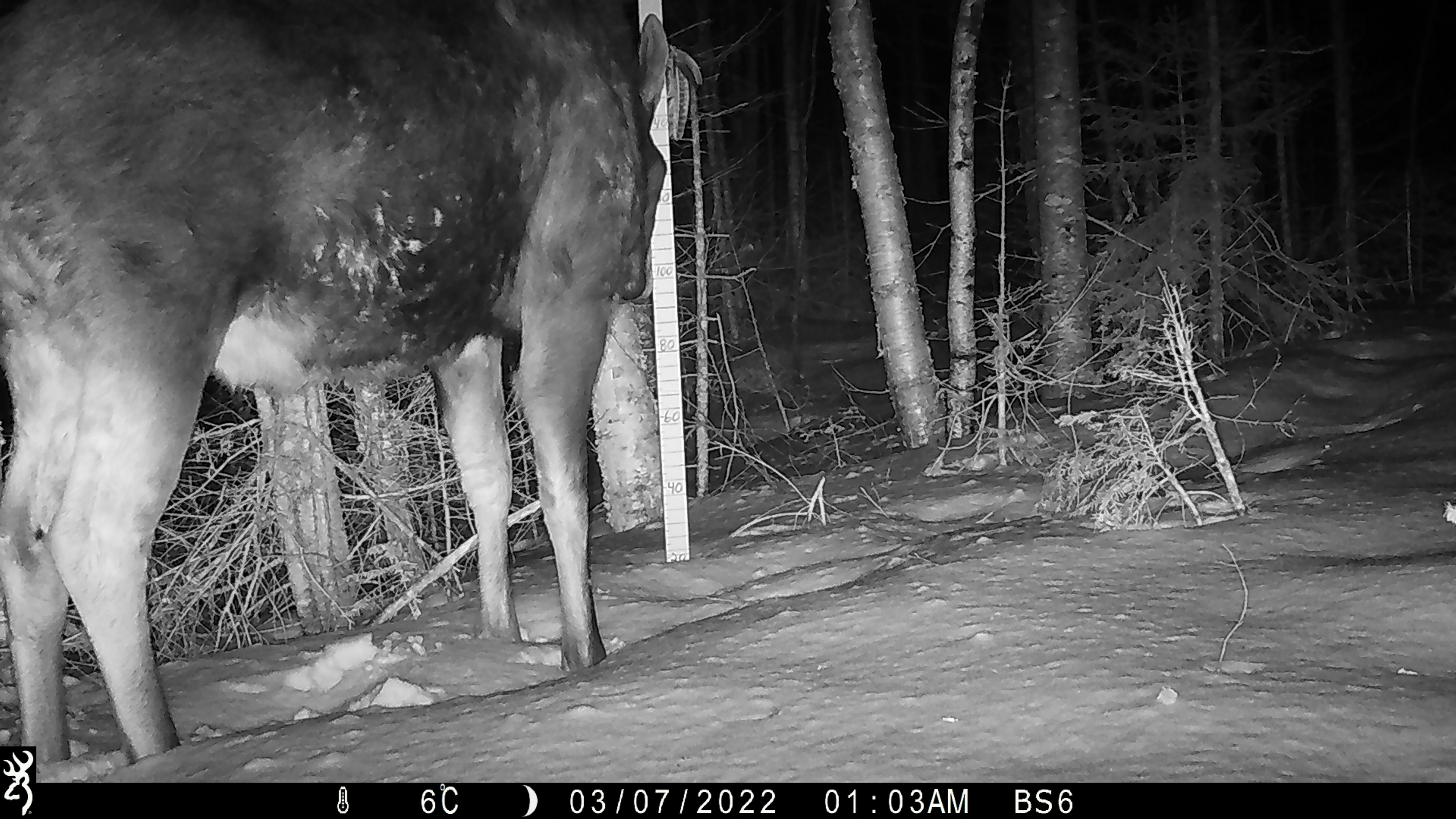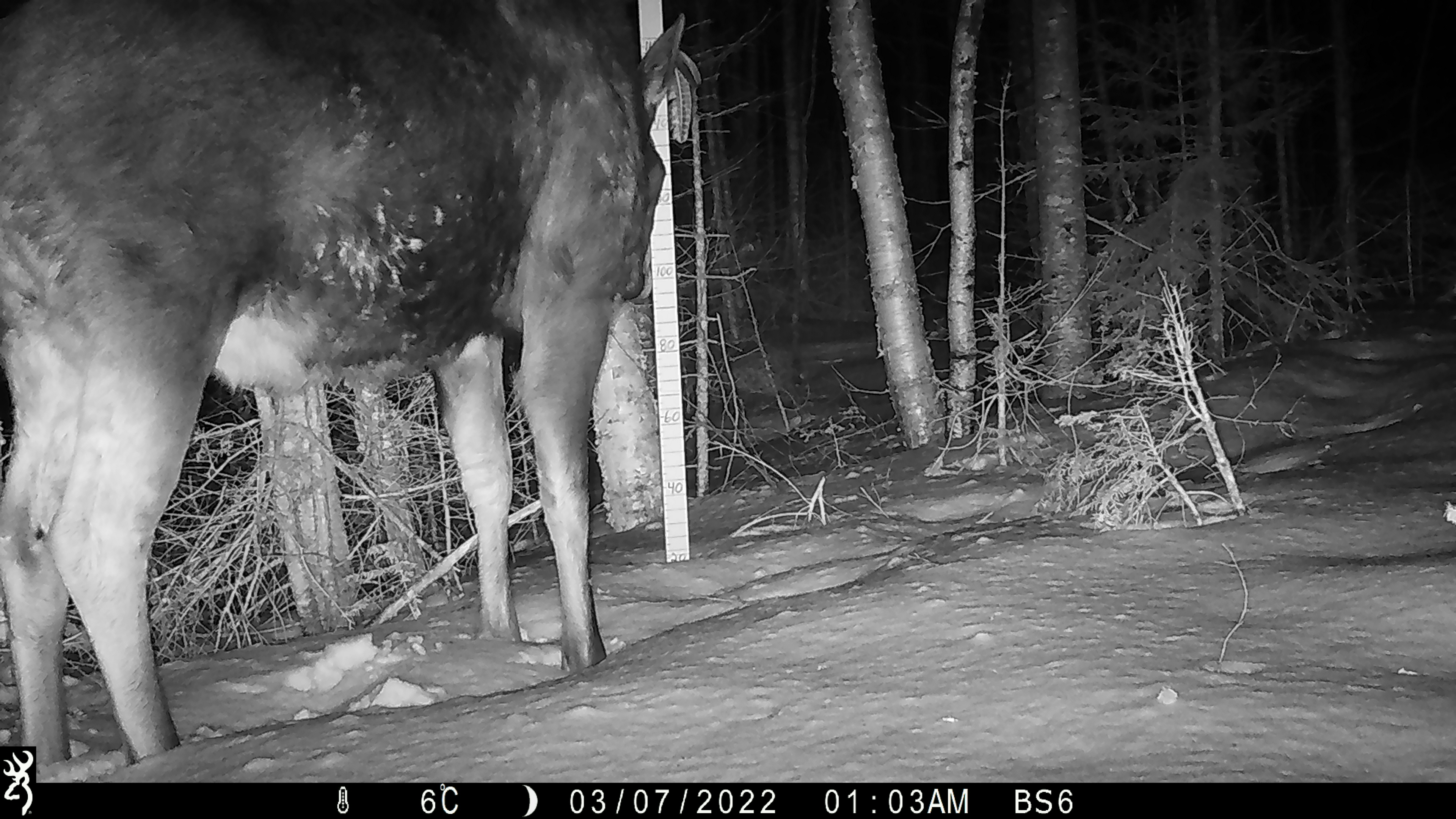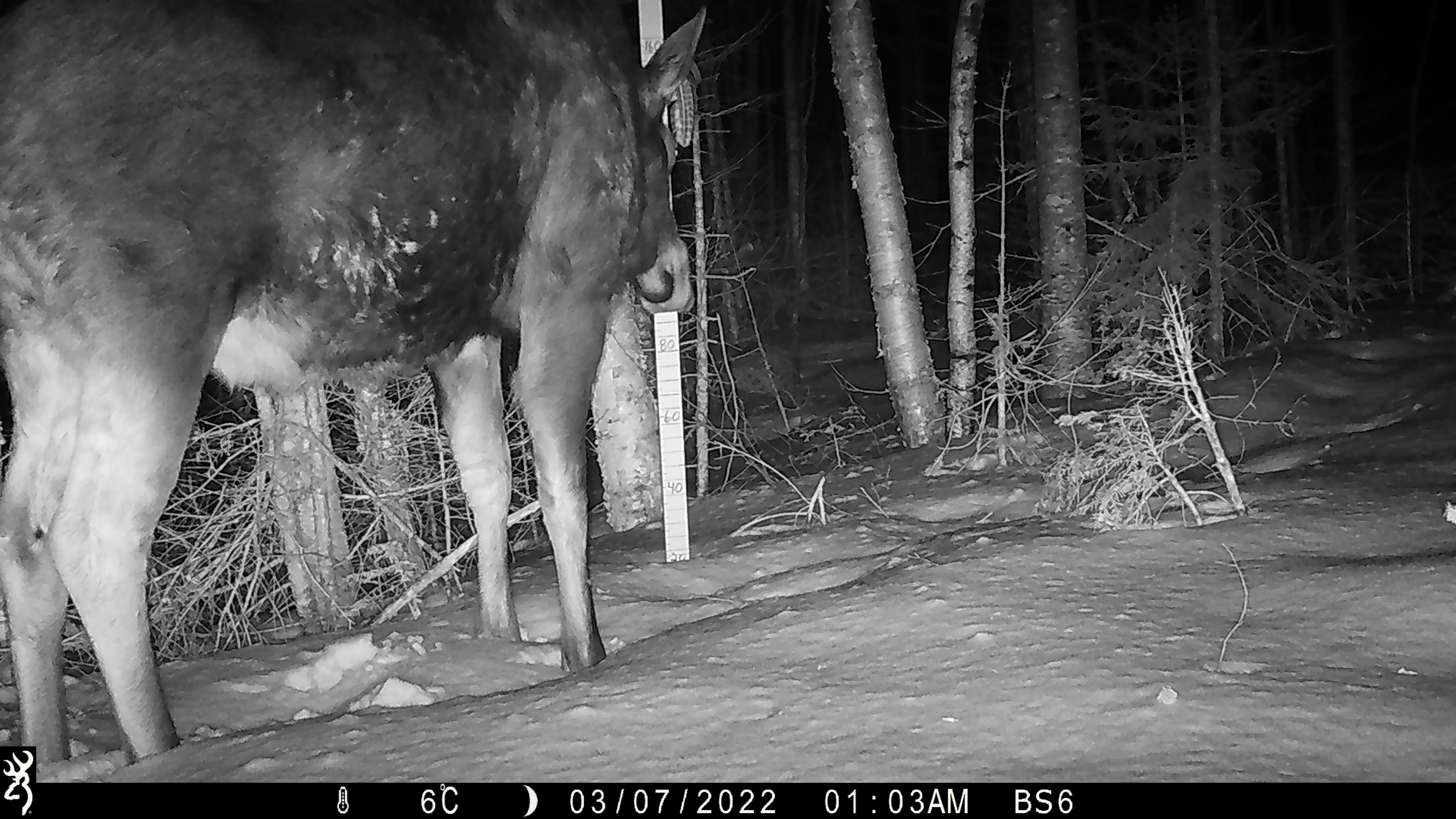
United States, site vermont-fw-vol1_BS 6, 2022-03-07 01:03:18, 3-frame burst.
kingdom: Animalia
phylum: Chordata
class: Mammalia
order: Artiodactyla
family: Cervidae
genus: Alces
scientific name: Alces alces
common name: moose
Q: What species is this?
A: Moose (Alces alces).